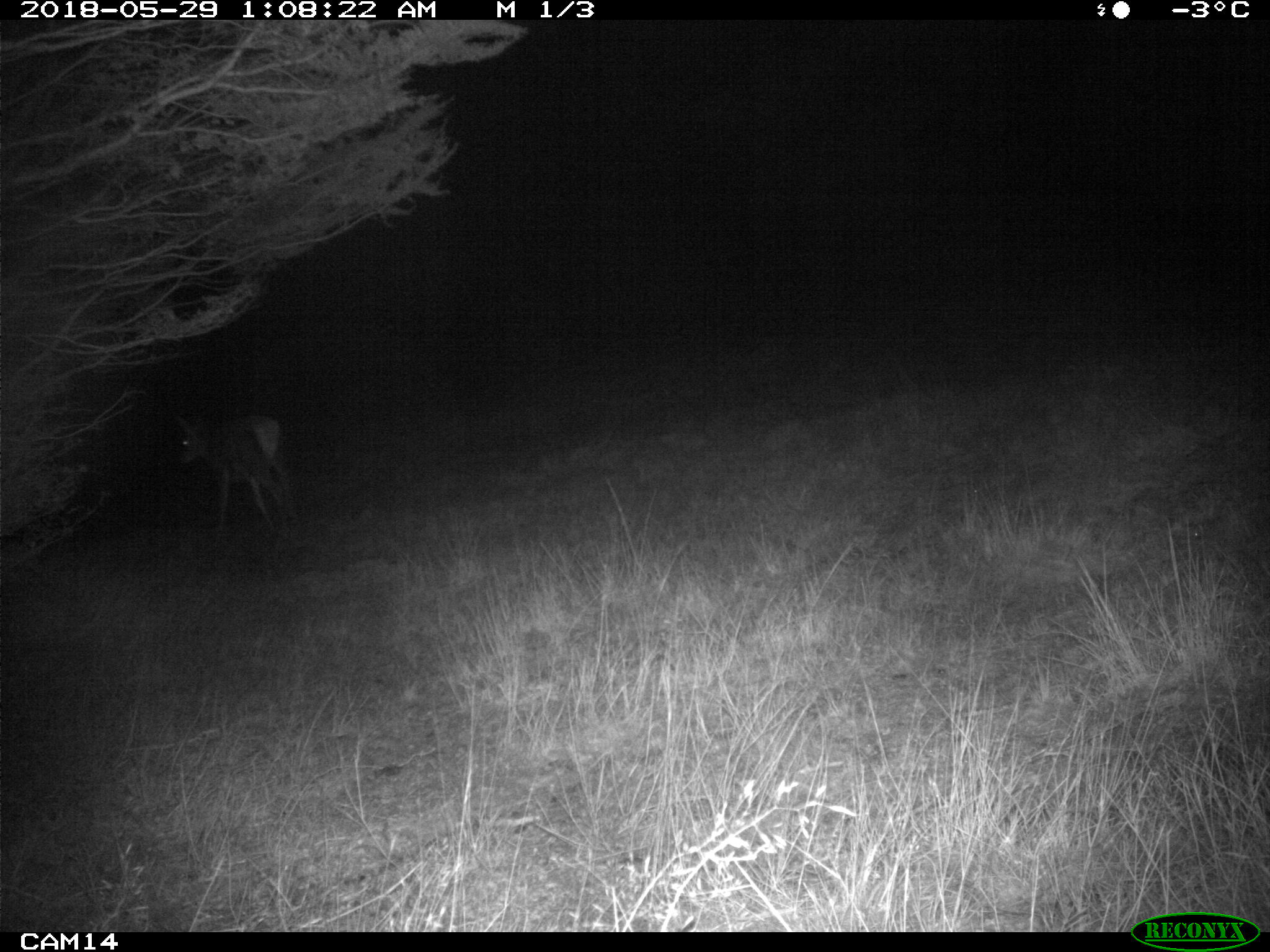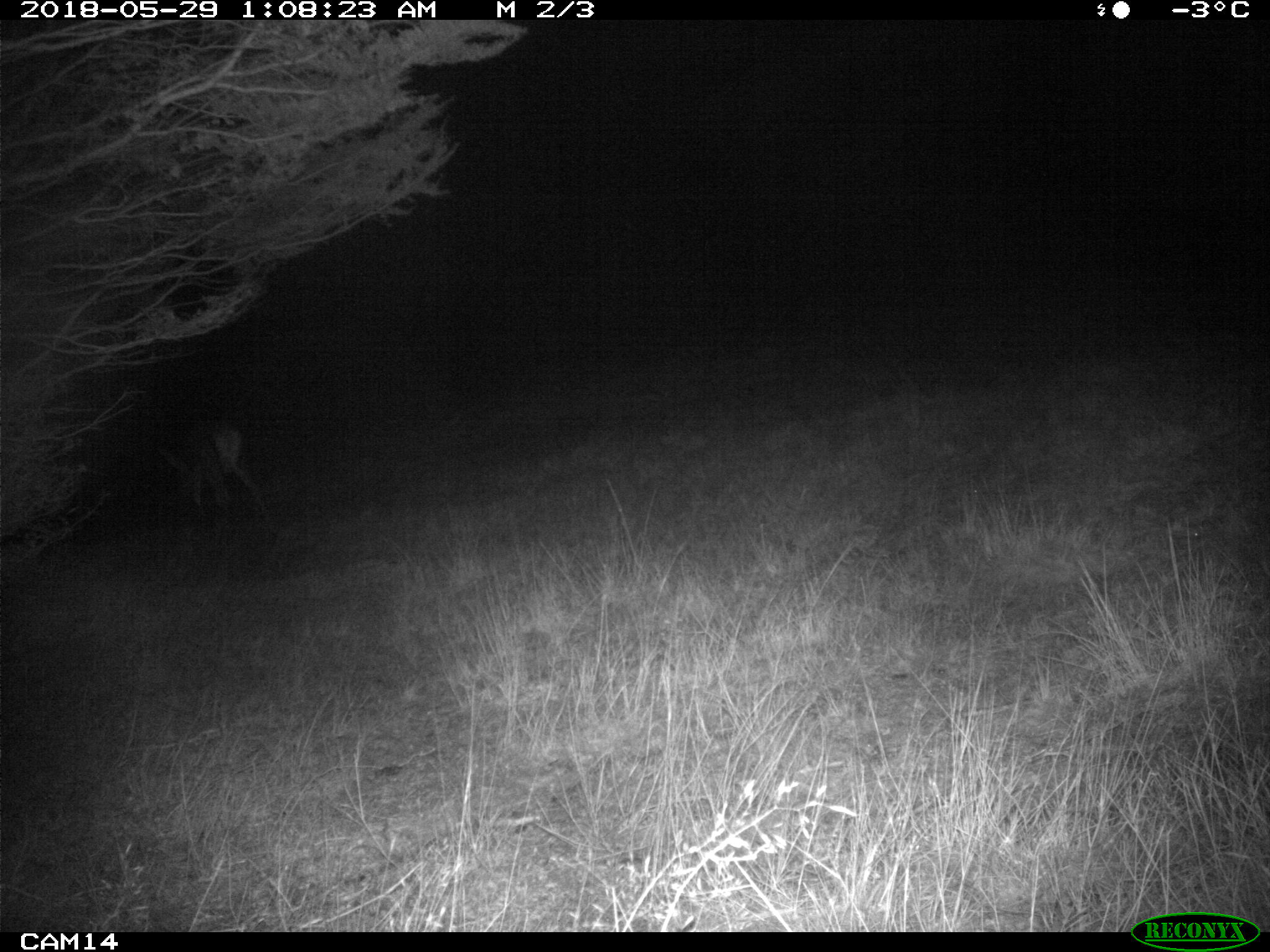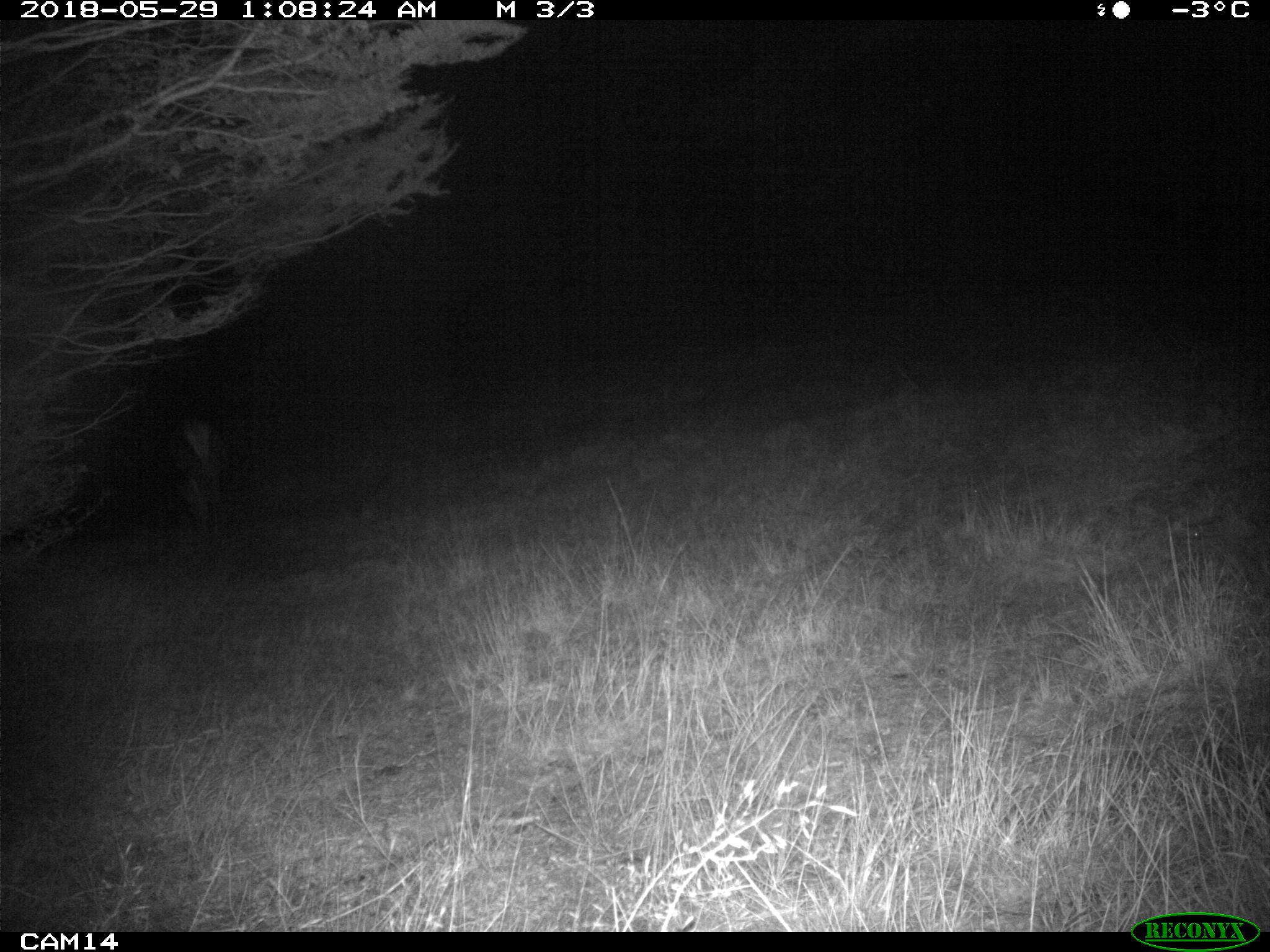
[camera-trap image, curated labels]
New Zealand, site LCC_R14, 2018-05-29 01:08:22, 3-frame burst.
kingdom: Animalia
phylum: Chordata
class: Mammalia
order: Artiodactyla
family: Cervidae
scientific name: Cervidae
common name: deer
Deer (Cervidae).